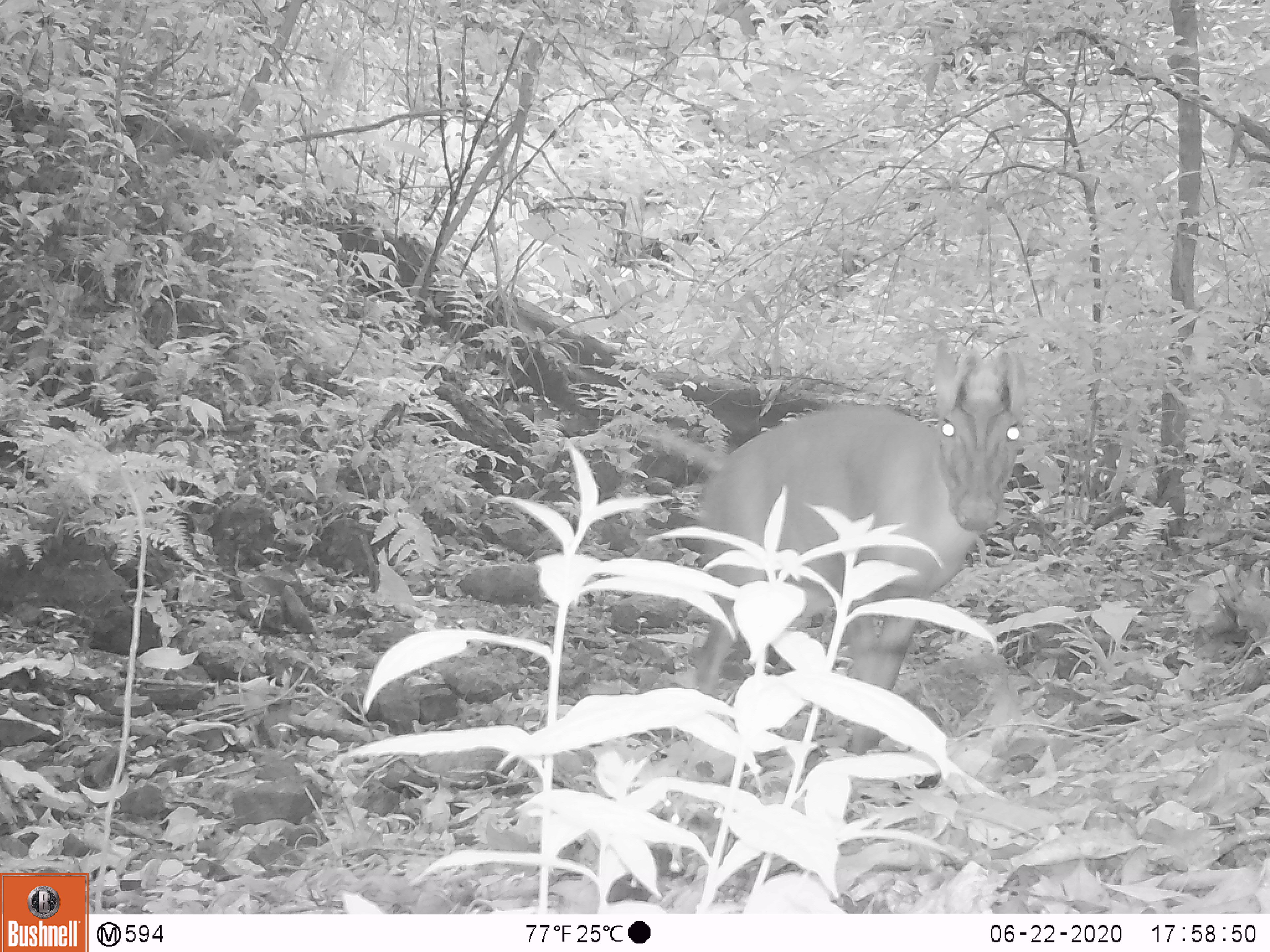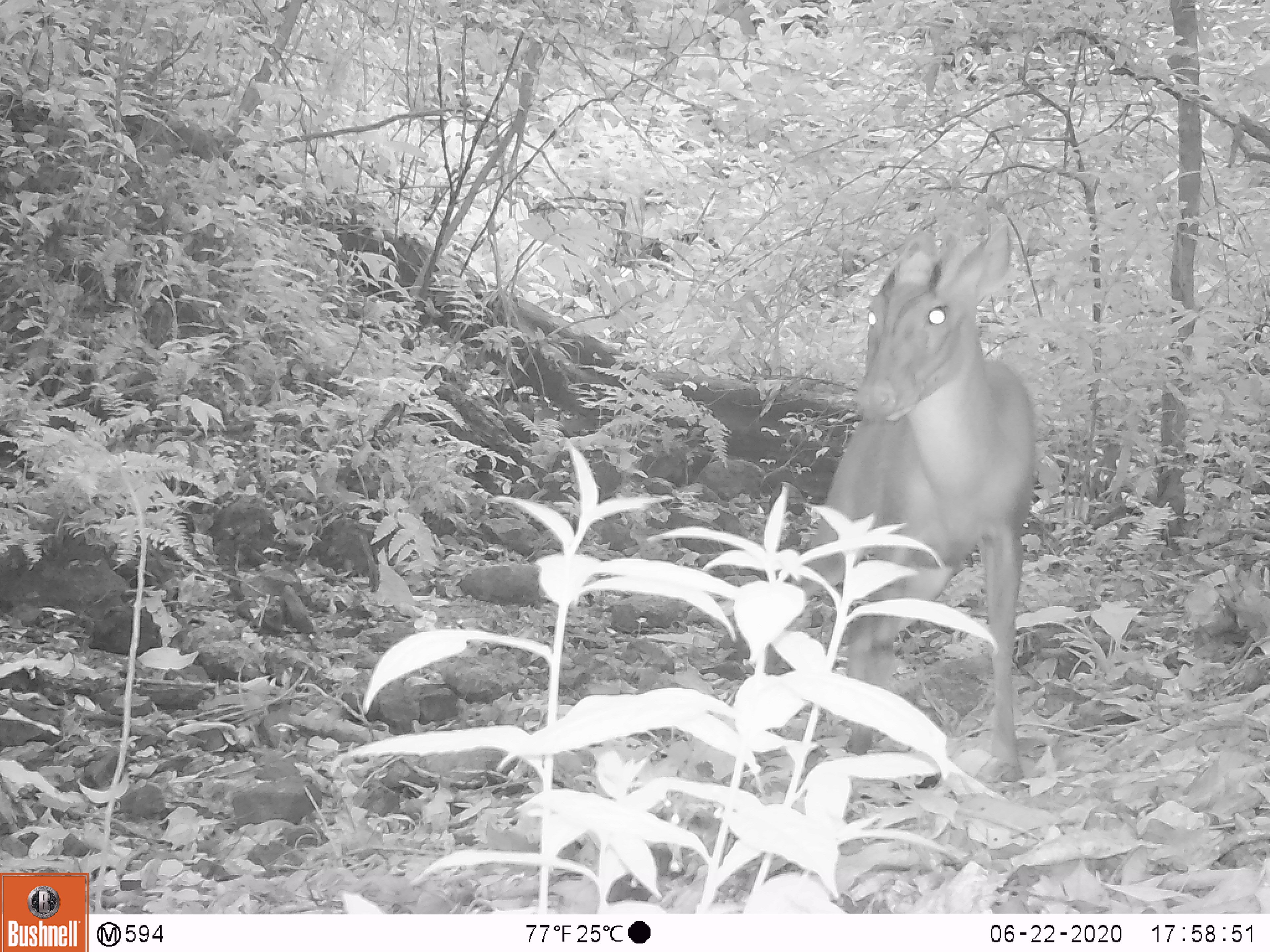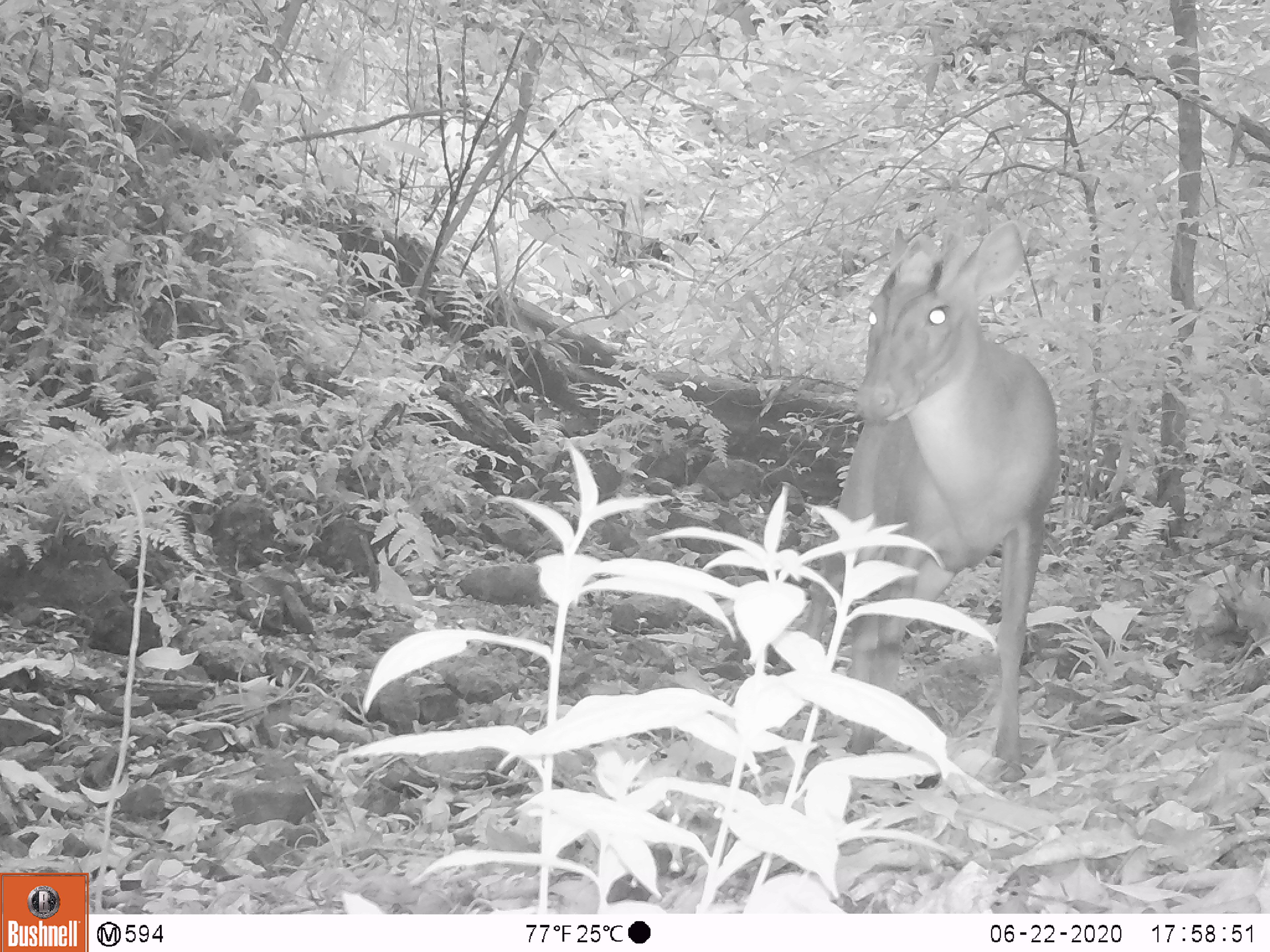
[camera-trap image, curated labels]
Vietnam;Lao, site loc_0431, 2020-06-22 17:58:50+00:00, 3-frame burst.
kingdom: Animalia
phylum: Chordata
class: Mammalia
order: Artiodactyla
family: Cervidae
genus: Muntiacus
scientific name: Muntiacus rooseveltorum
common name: roosevelt's muntjac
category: roosevelts muntjac group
Roosevelts muntjac group (roosevelt's muntjac) (Muntiacus rooseveltorum). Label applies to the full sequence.